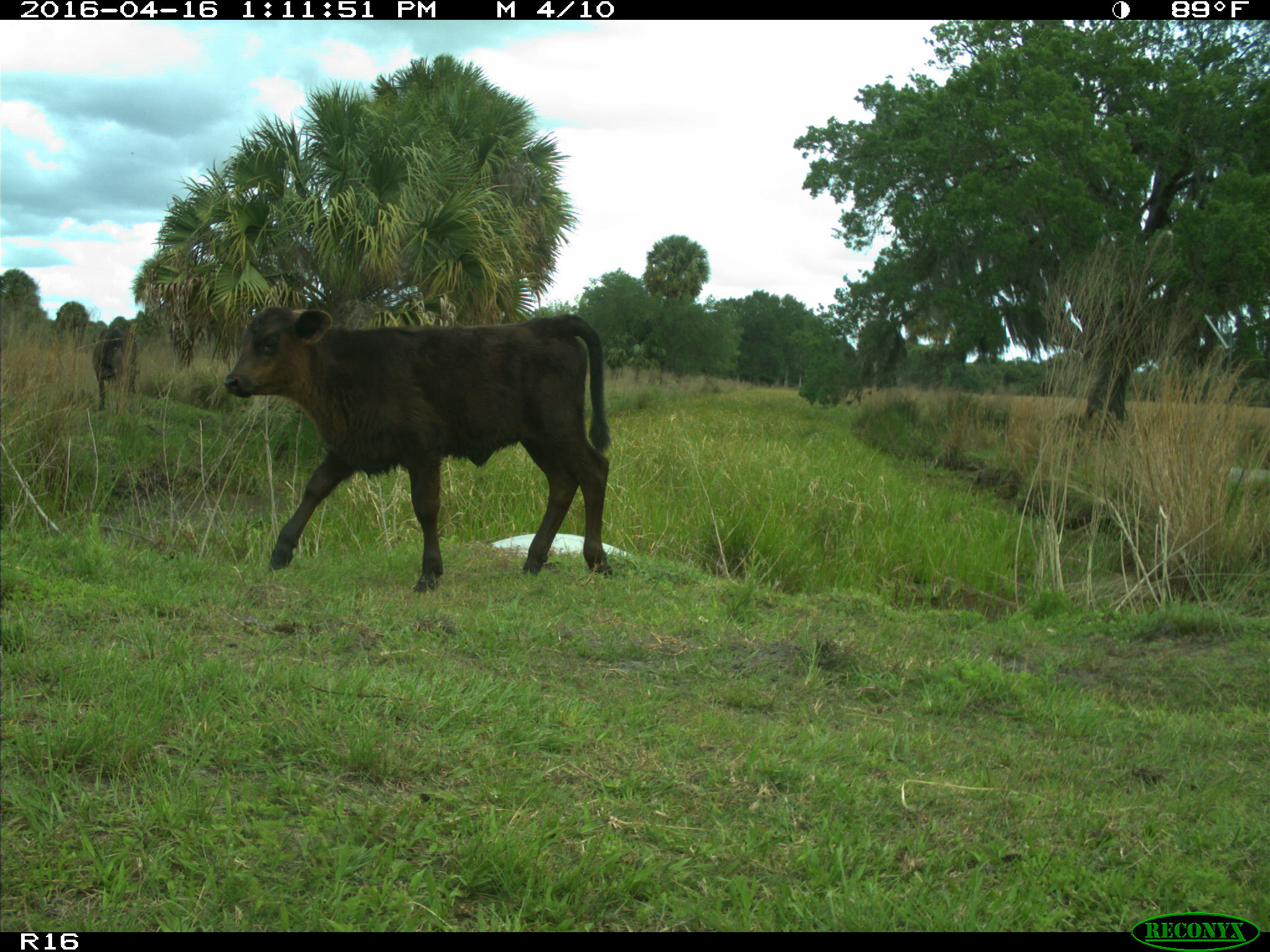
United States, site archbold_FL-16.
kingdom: Animalia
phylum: Chordata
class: Mammalia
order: Artiodactyla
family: Bovidae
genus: Bos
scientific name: Bos taurus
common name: domestic cow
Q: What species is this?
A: Bos taurus (domestic cow).